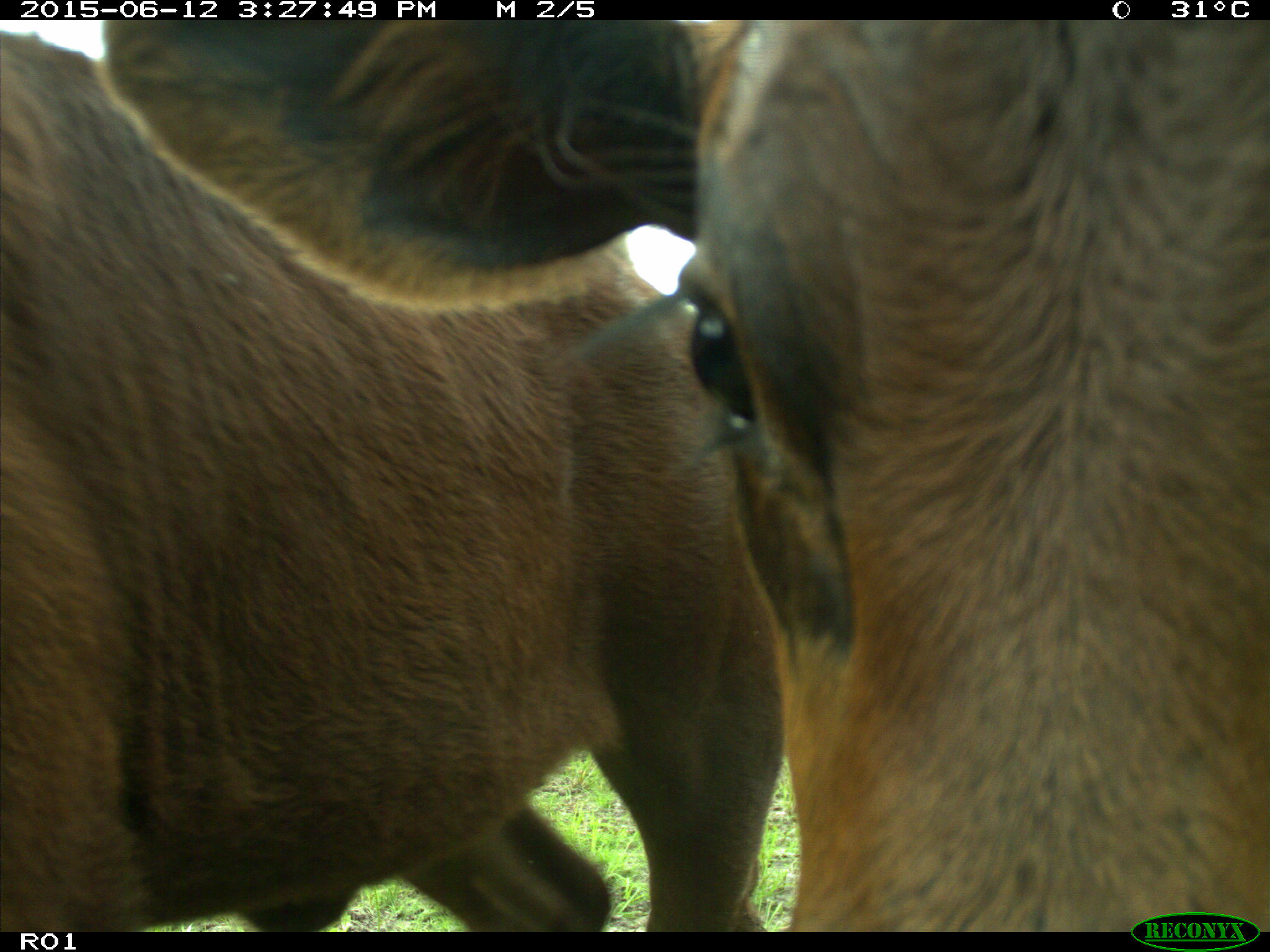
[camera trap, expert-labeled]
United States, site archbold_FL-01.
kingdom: Animalia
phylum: Chordata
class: Mammalia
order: Artiodactyla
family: Bovidae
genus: Bos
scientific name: Bos taurus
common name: domestic cow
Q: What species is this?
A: Bos taurus (domestic cow).